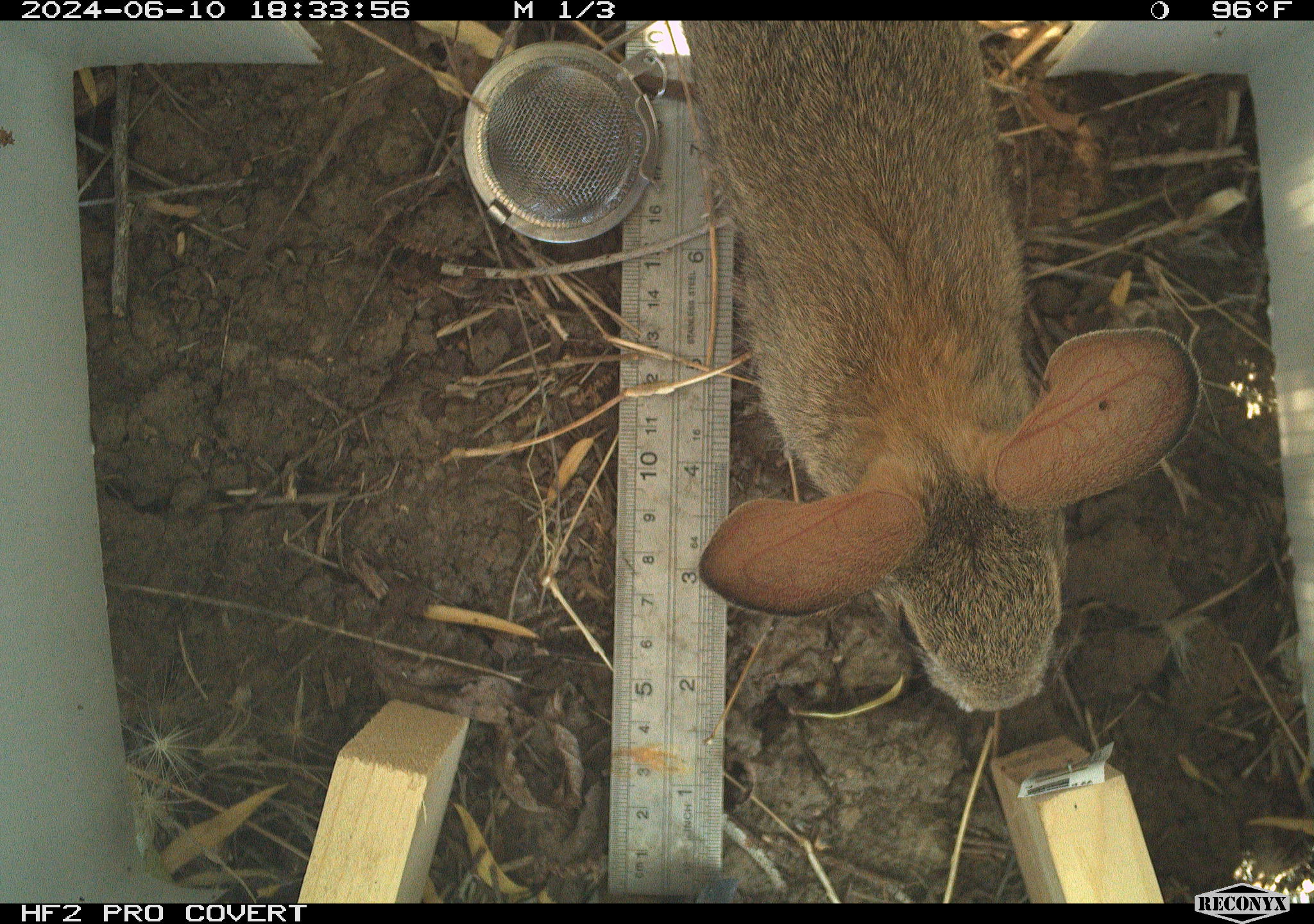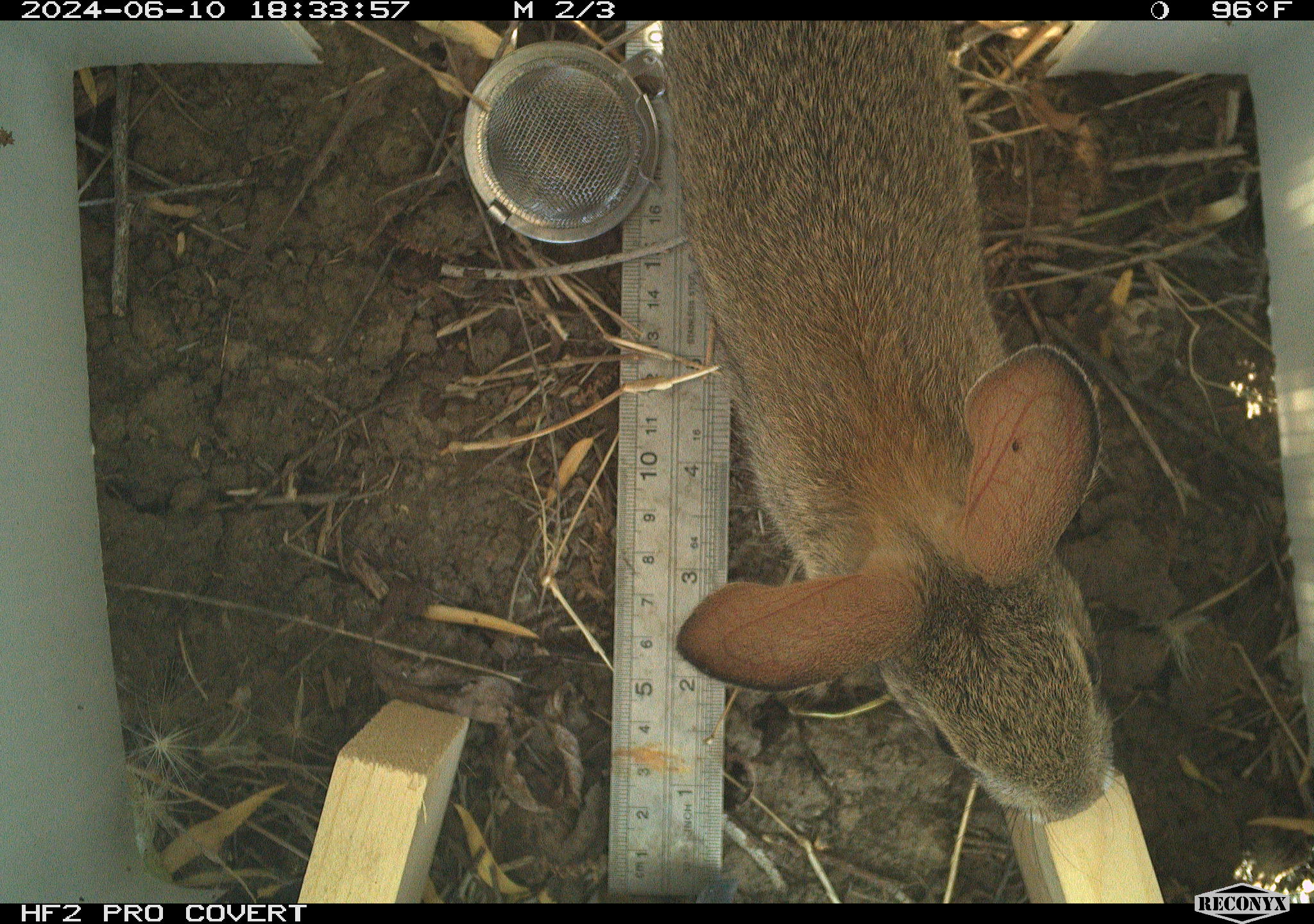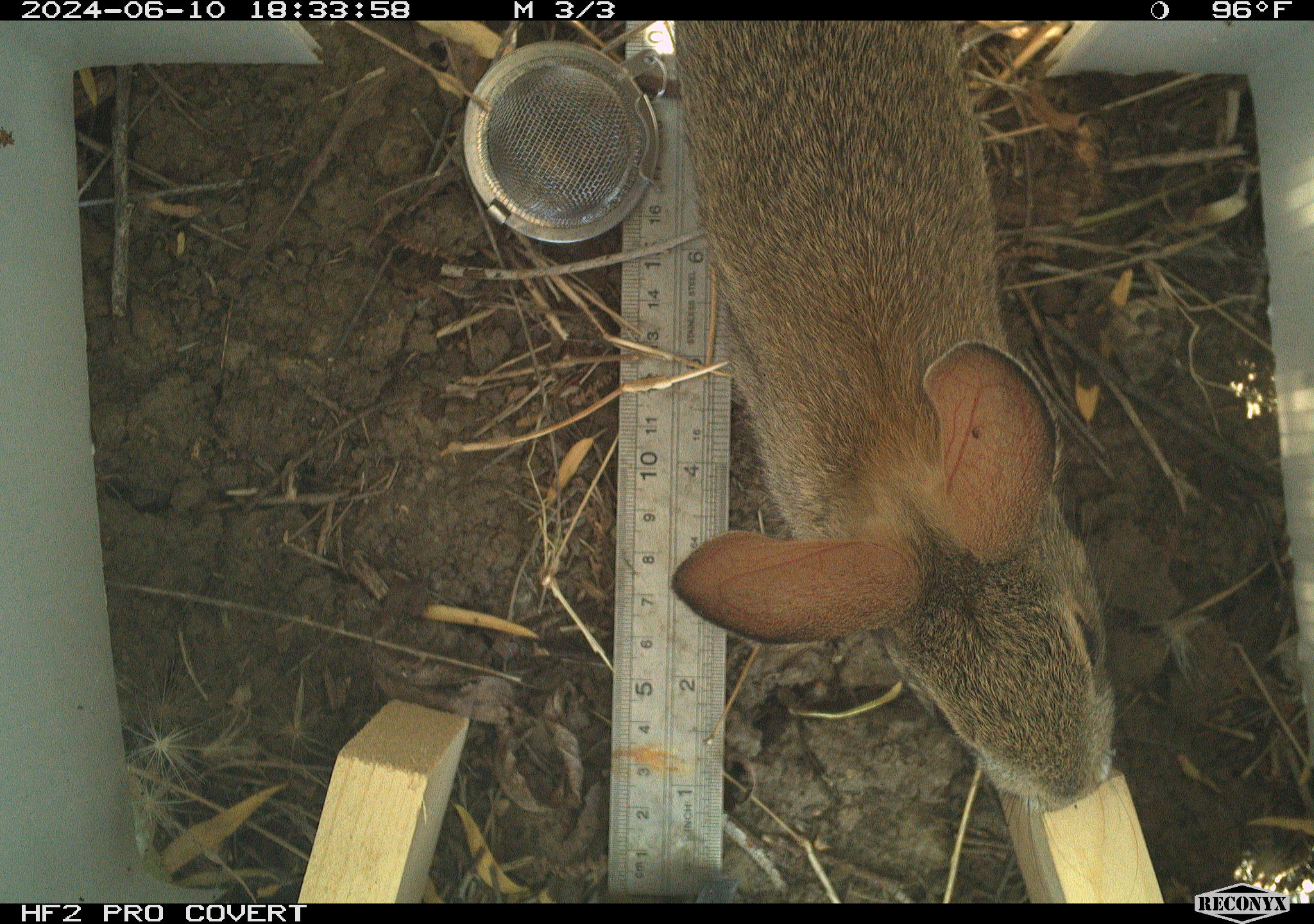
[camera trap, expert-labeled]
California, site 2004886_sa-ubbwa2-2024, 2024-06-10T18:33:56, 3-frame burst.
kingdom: Animalia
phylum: Chordata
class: Mammalia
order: Lagomorpha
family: Leporidae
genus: Sylvilagus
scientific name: Sylvilagus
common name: cottontail rabbits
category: sylvilagus species